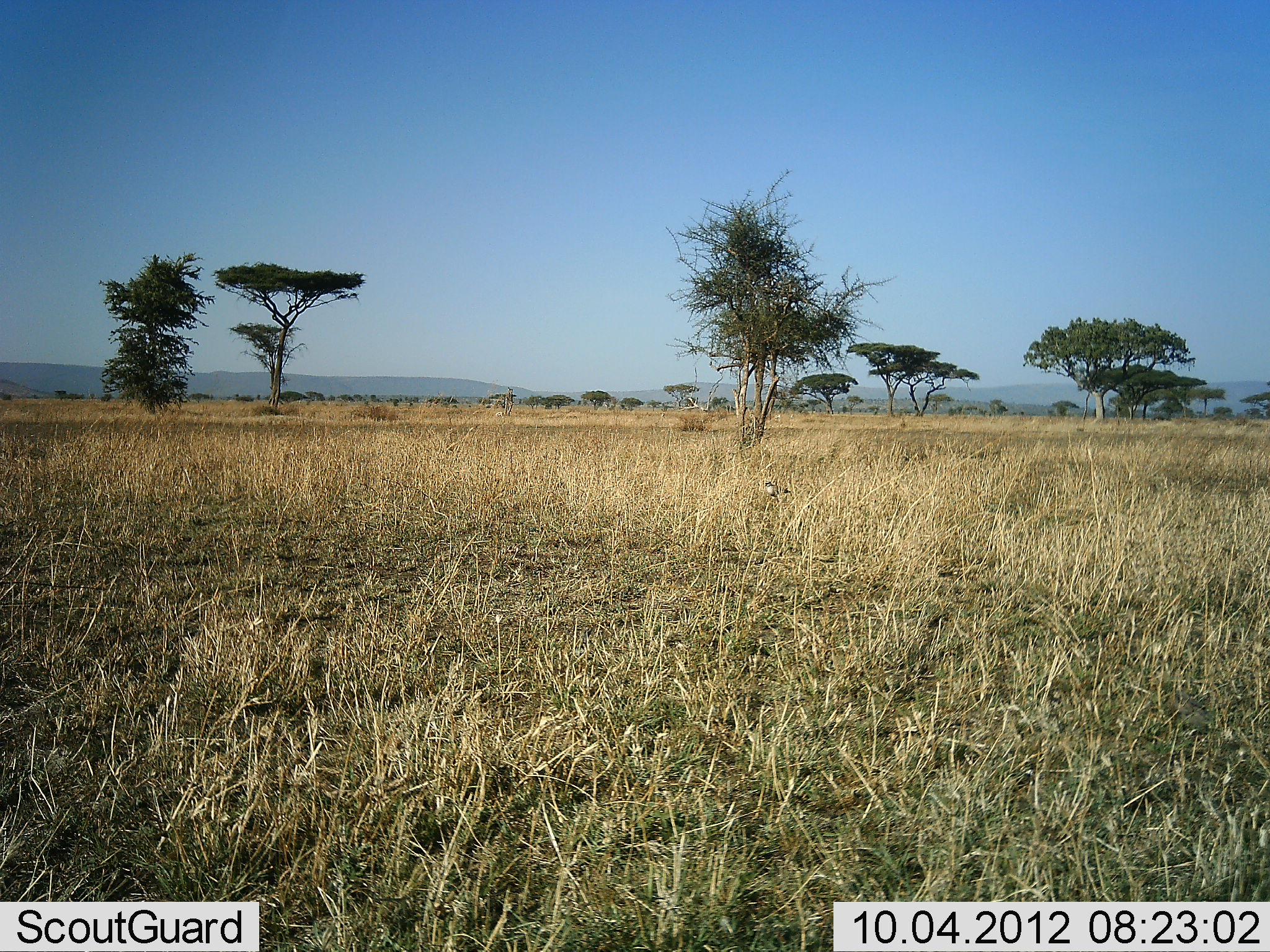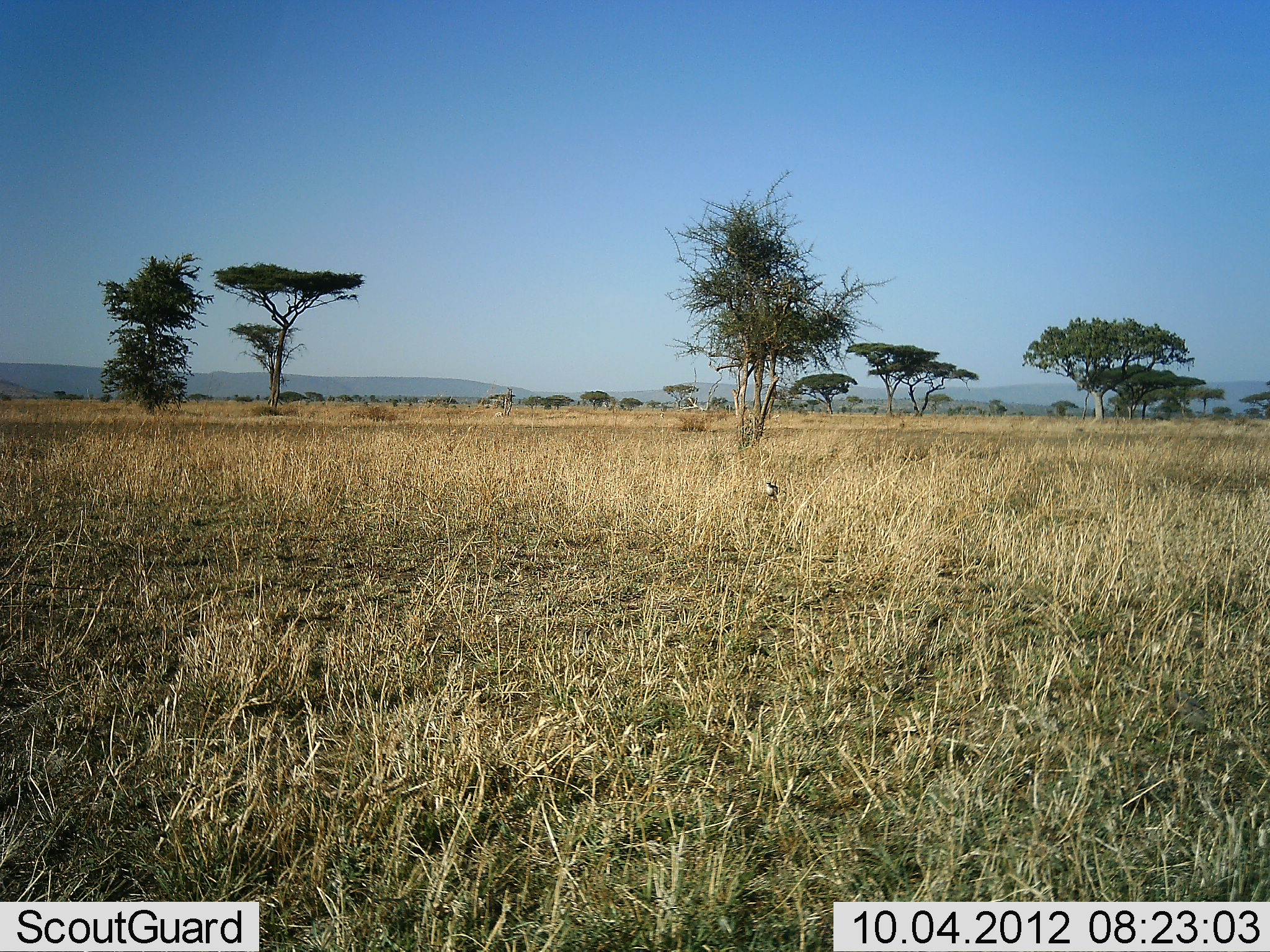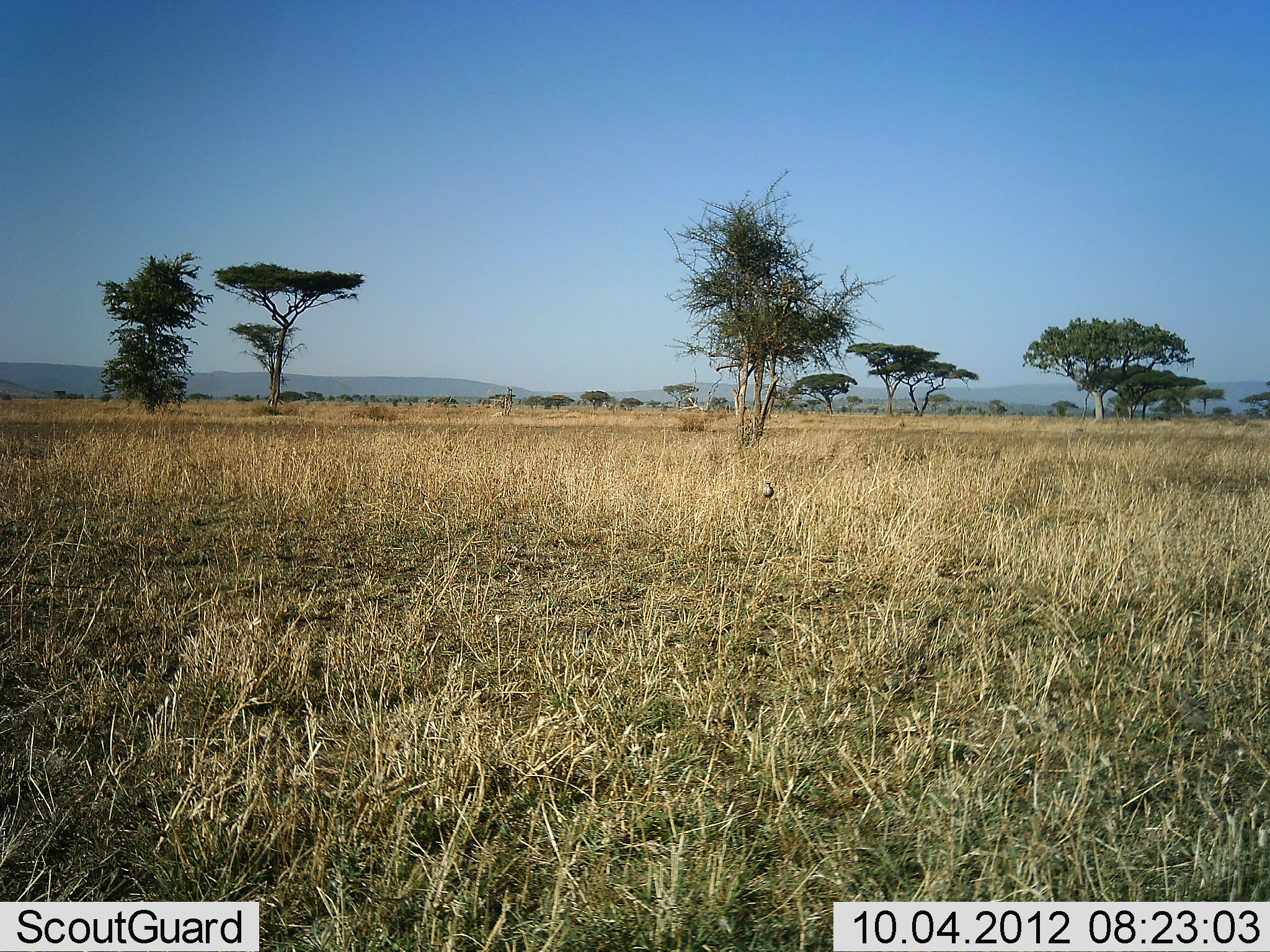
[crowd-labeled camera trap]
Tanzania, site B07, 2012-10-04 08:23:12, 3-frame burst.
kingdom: Animalia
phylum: Chordata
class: Aves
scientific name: Aves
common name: bird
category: otherbird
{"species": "otherbird (bird) (Aves)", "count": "1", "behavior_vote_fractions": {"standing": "50%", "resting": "10%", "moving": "0%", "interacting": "0%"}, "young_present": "0%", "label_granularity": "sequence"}